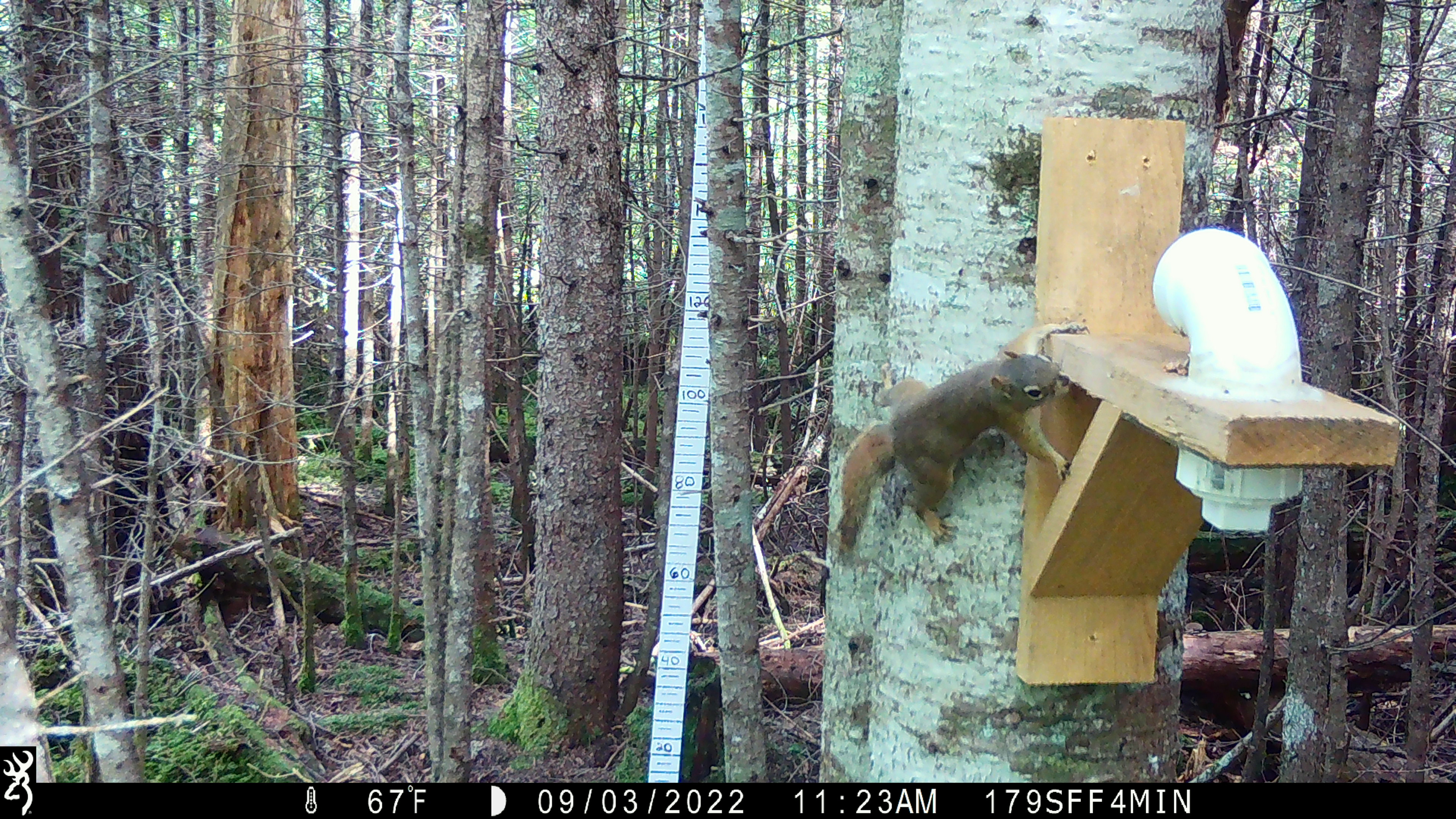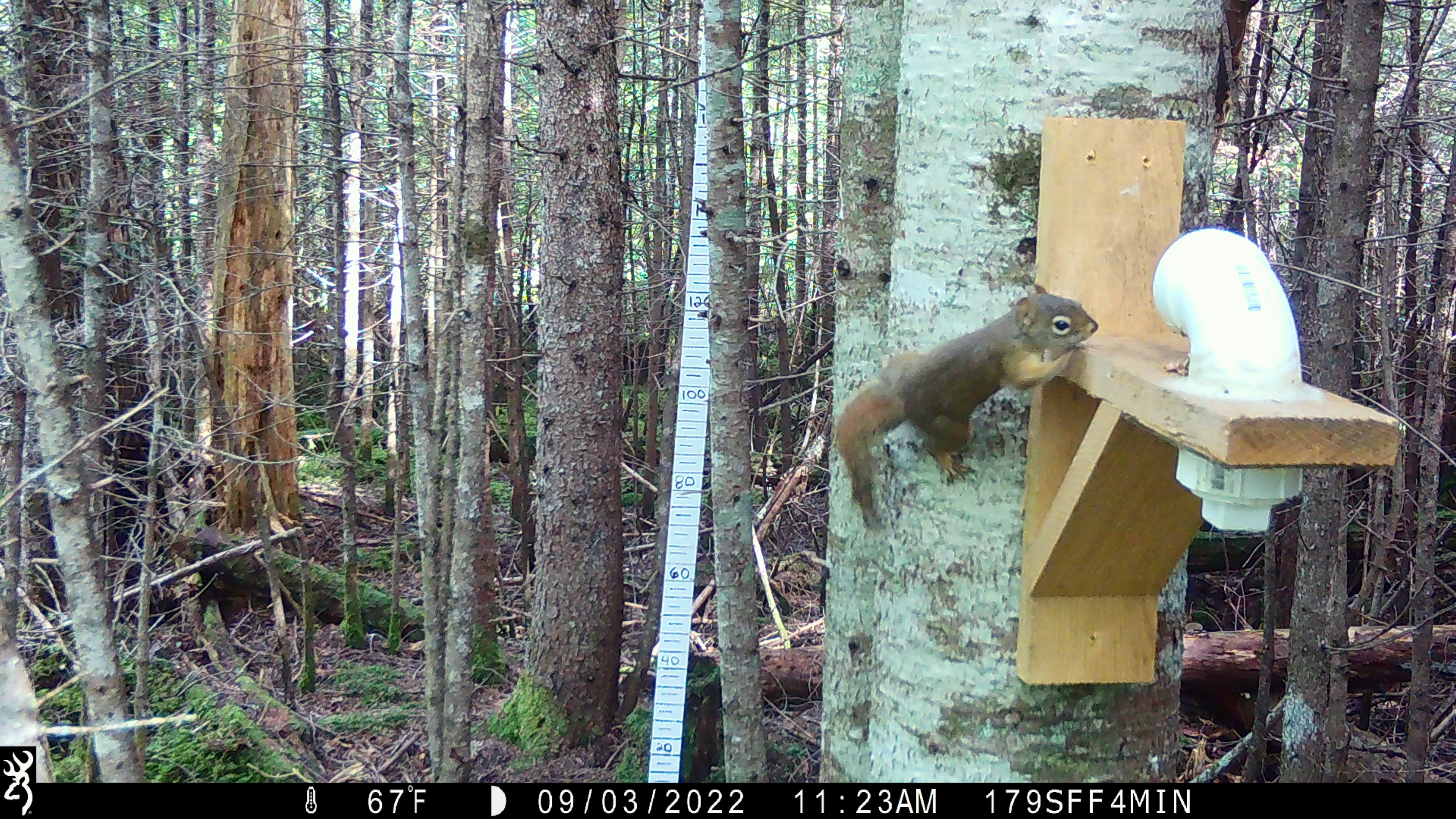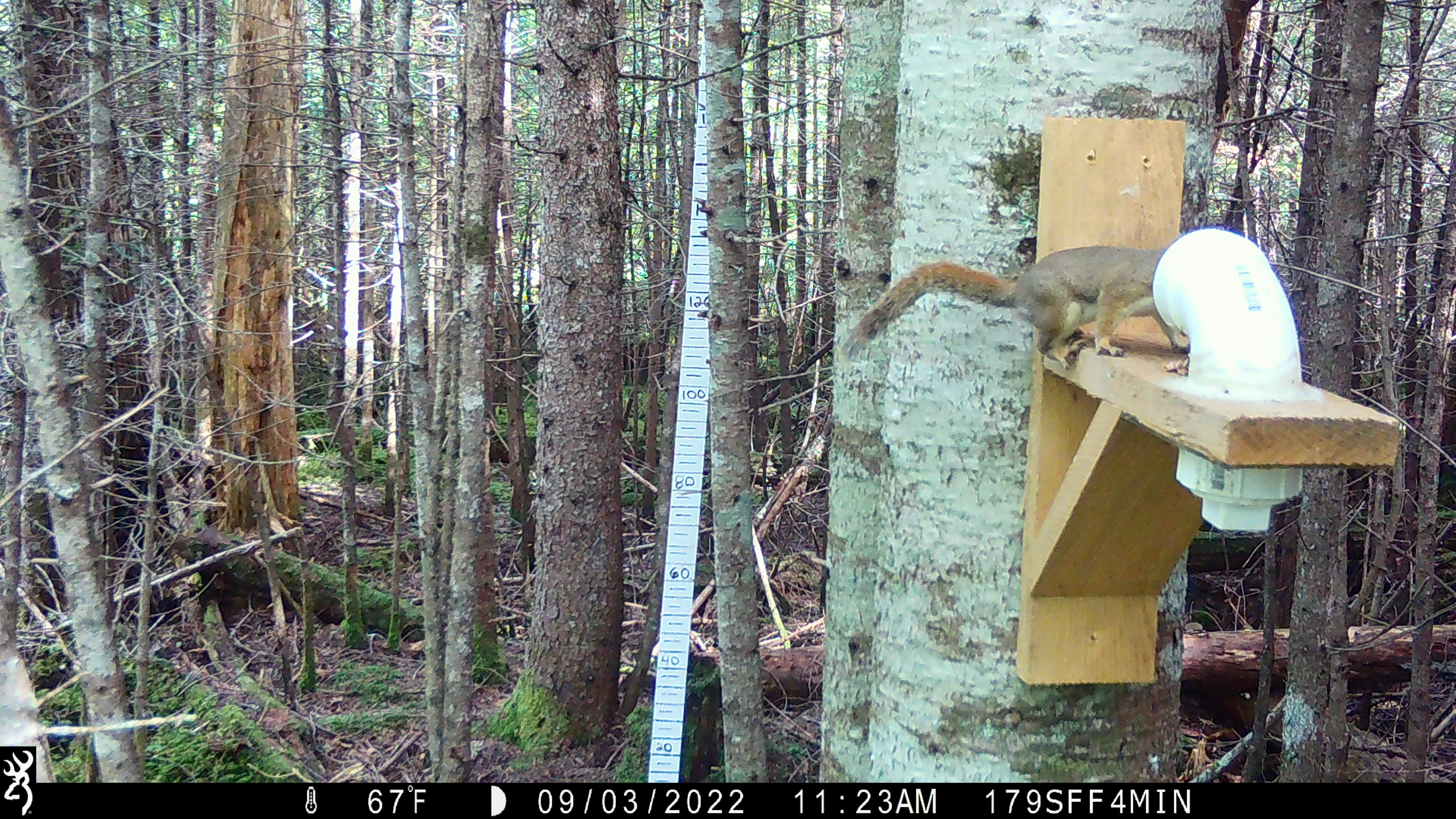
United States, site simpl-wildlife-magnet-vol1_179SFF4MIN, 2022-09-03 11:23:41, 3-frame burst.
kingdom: Animalia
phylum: Chordata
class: Mammalia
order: Rodentia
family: Sciuridae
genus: Tamiasciurus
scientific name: Tamiasciurus hudsonicus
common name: red squirrel